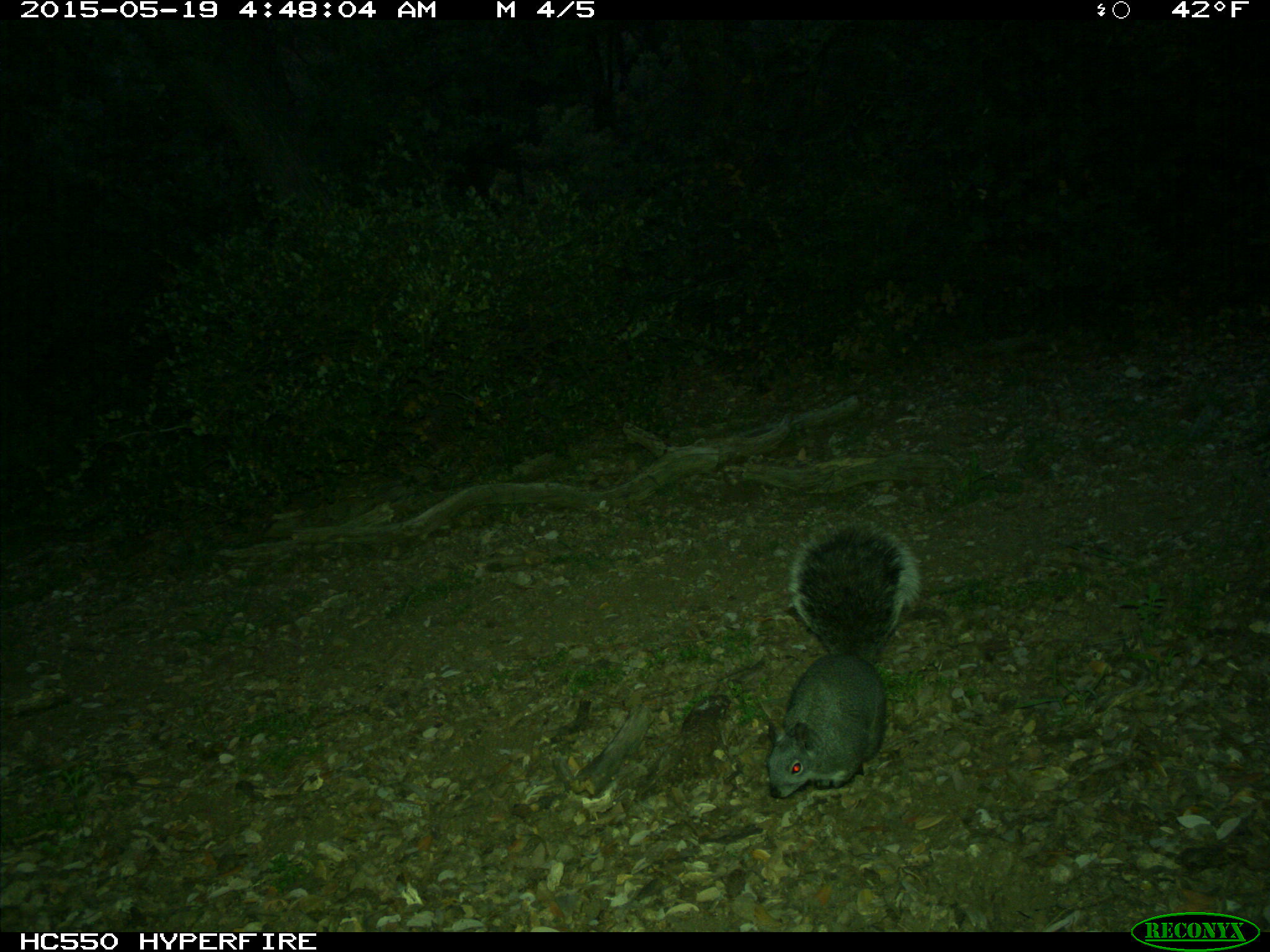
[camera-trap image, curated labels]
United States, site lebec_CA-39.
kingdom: Animalia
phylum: Chordata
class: Mammalia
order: Rodentia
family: Sciuridae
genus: Sciurus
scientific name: Sciurus carolinensis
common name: eastern gray squirrel